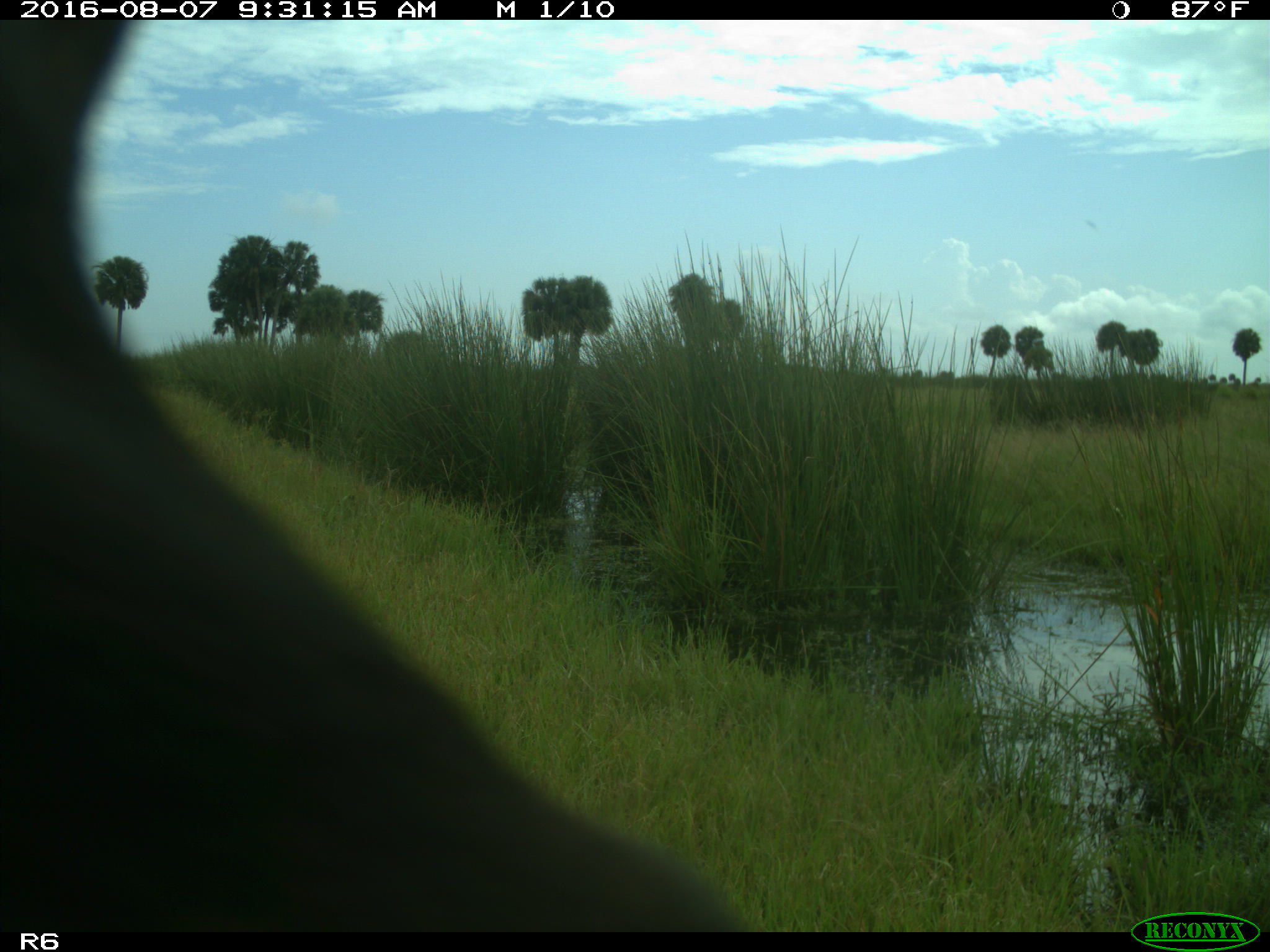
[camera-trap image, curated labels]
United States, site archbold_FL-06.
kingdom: Animalia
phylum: Chordata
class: Mammalia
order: Artiodactyla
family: Bovidae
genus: Bos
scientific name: Bos taurus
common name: domestic cow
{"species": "Bos taurus (domestic cow)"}